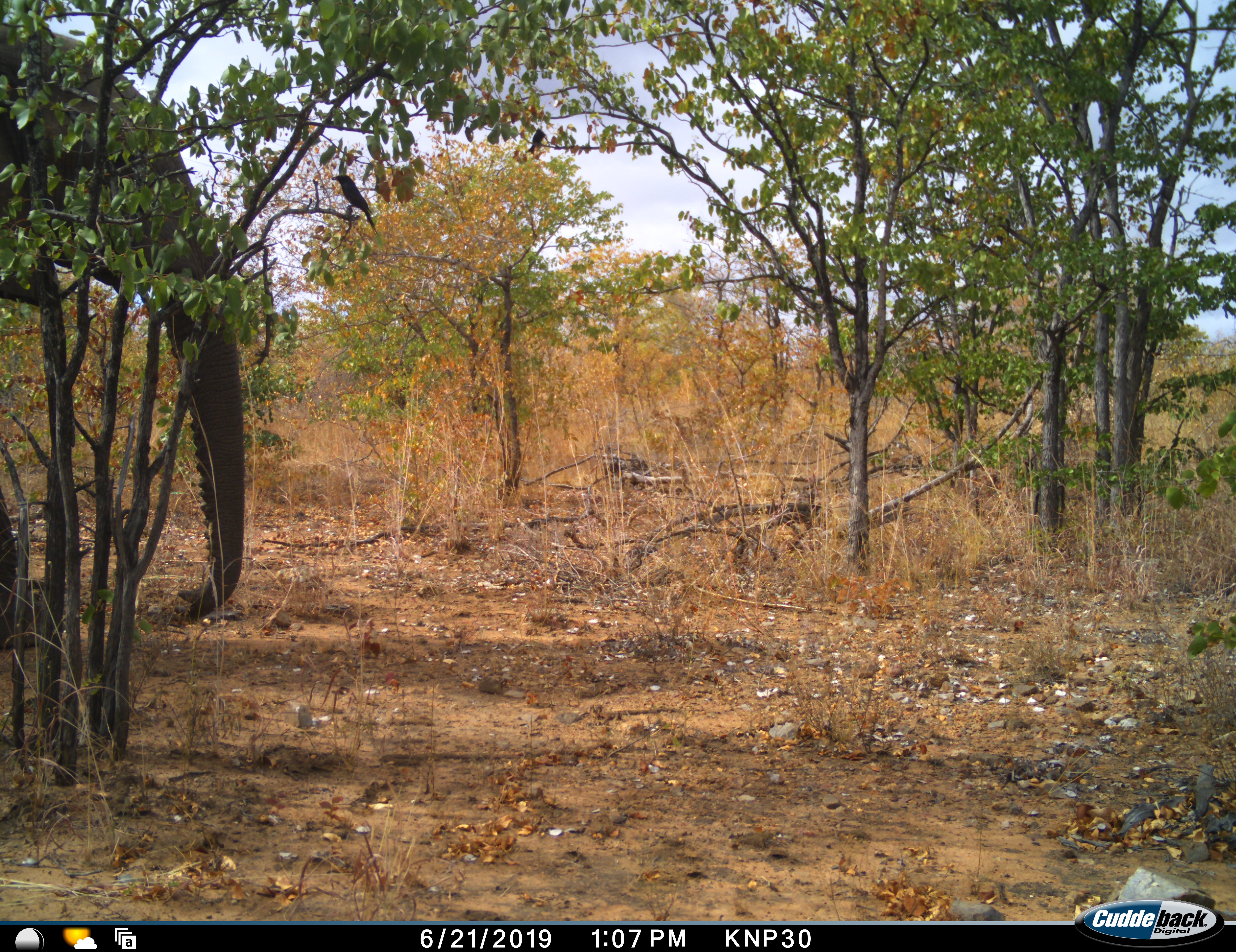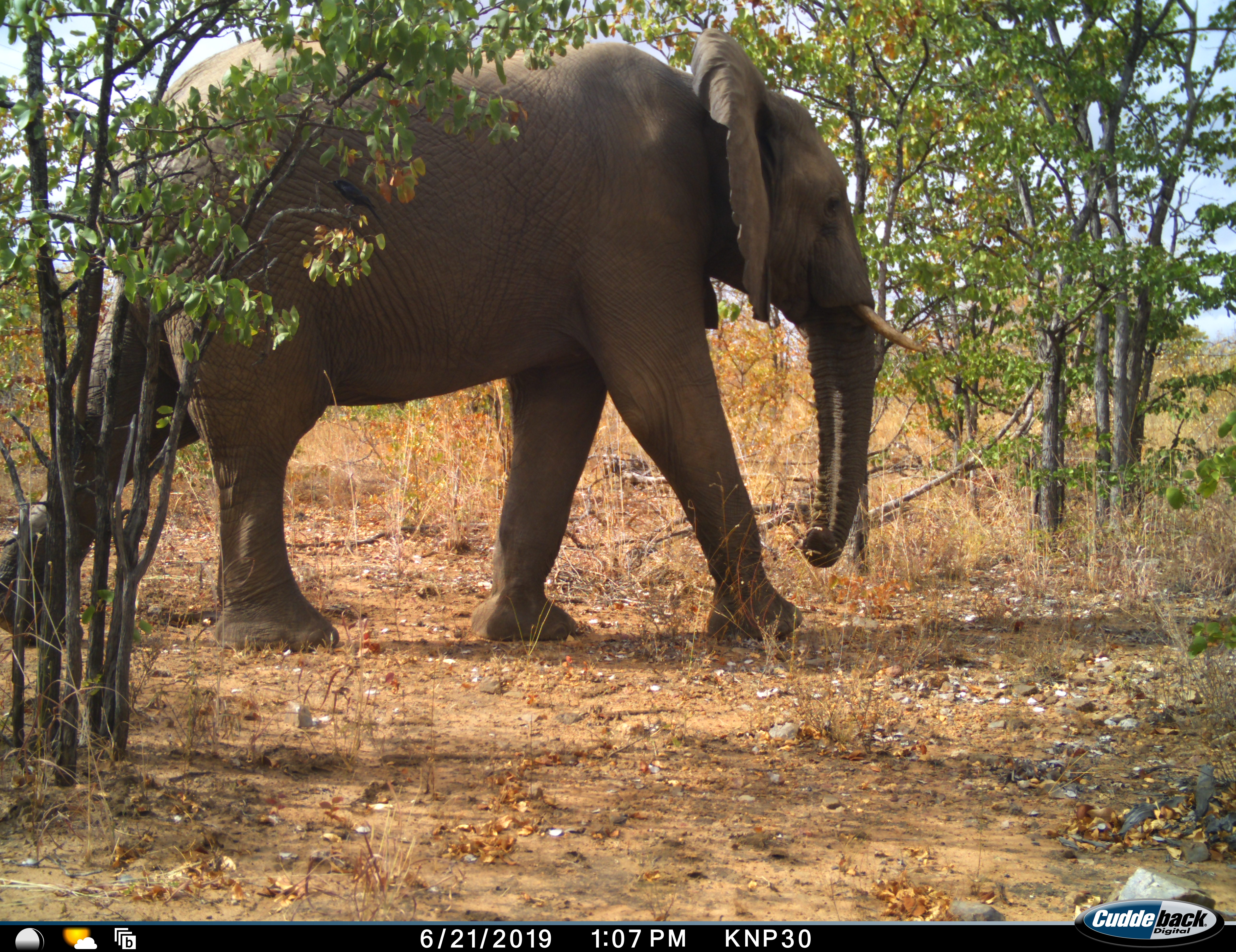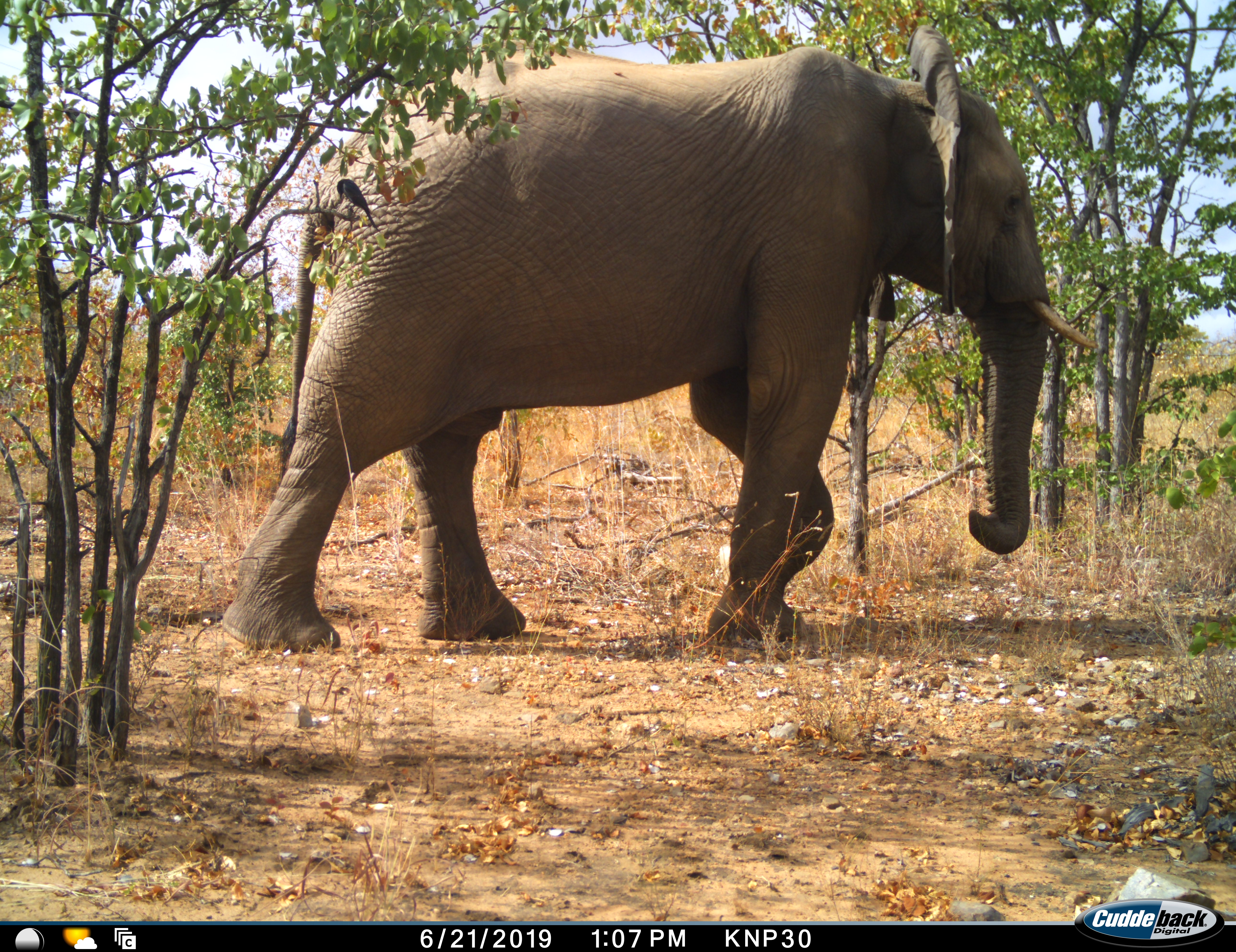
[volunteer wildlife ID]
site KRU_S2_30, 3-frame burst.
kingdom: Animalia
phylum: Chordata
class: Mammalia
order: Proboscidea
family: Elephantidae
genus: Loxodonta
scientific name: Loxodonta africana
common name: african bush elephant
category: elephant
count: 1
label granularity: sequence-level